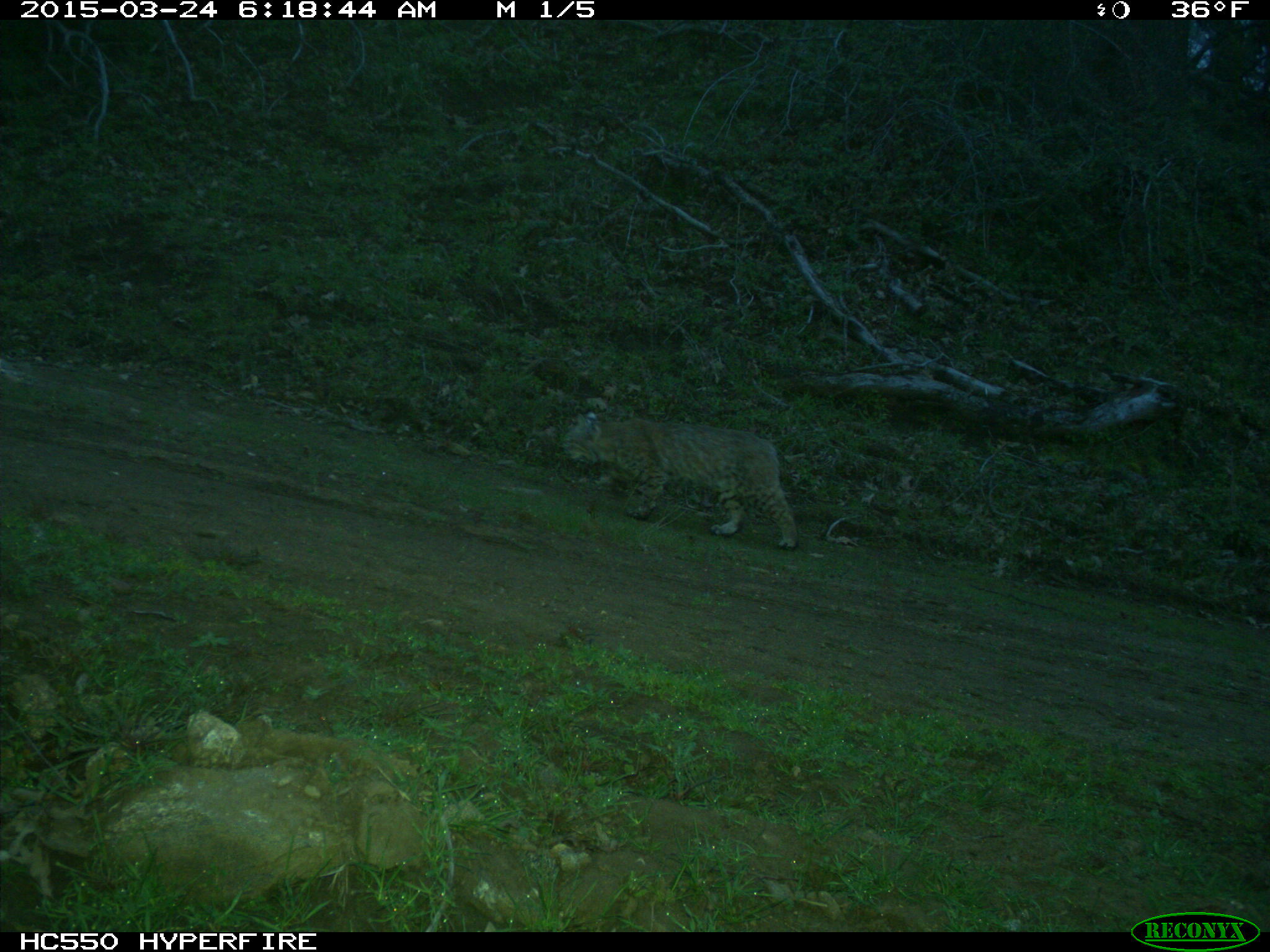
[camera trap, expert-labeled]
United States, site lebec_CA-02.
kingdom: Animalia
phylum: Chordata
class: Mammalia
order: Carnivora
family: Felidae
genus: Lynx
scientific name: Lynx rufus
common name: bobcat